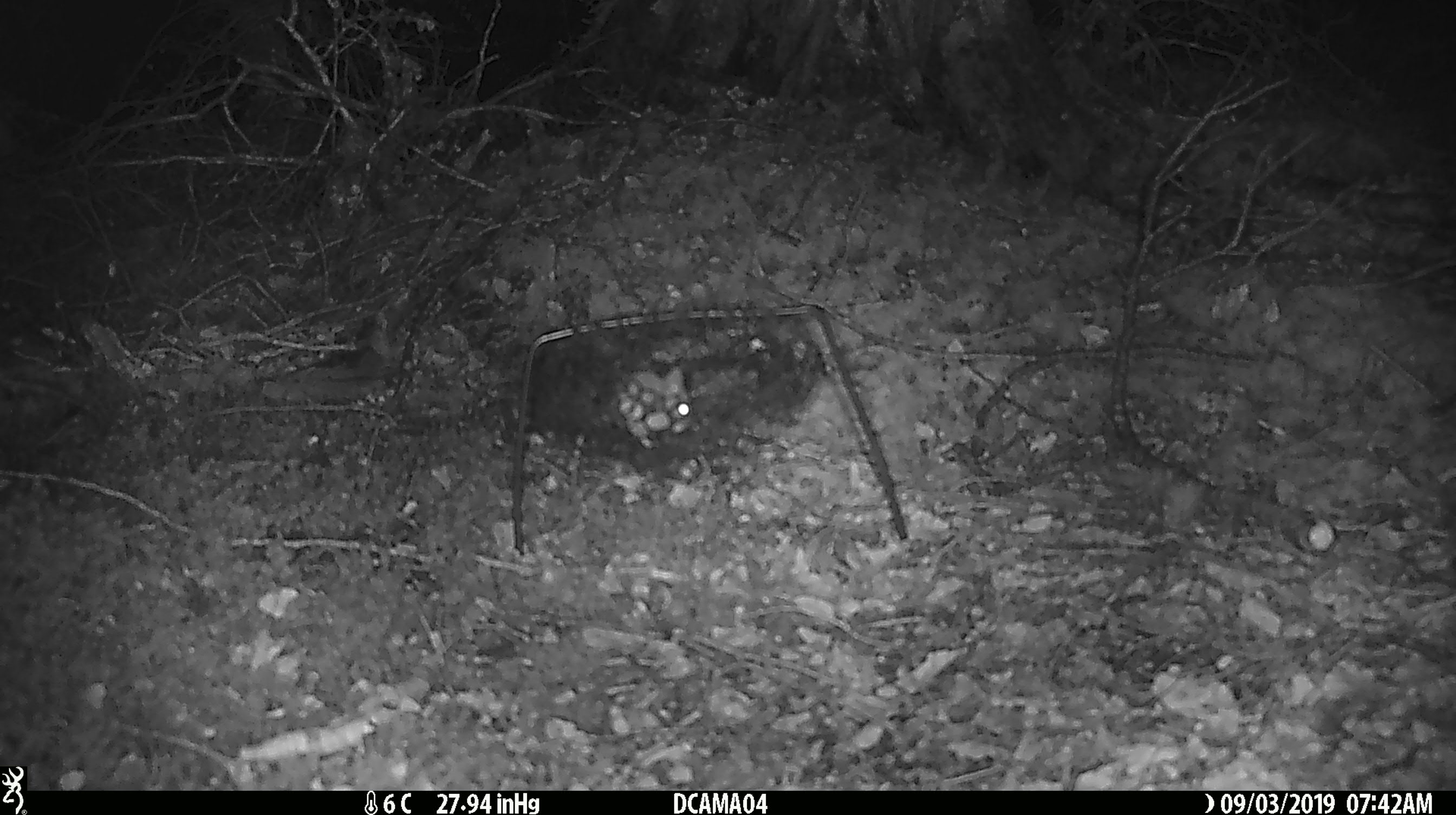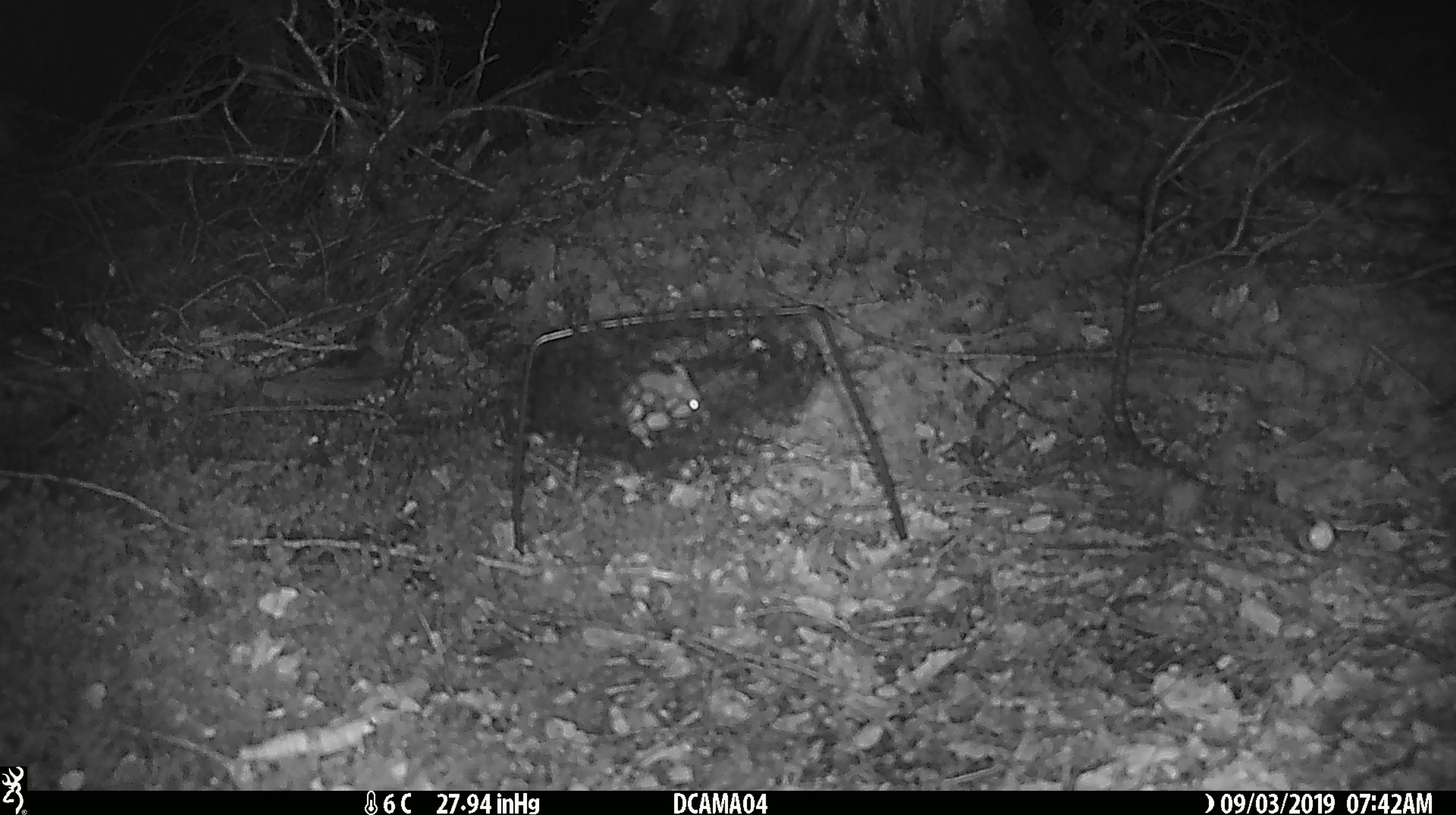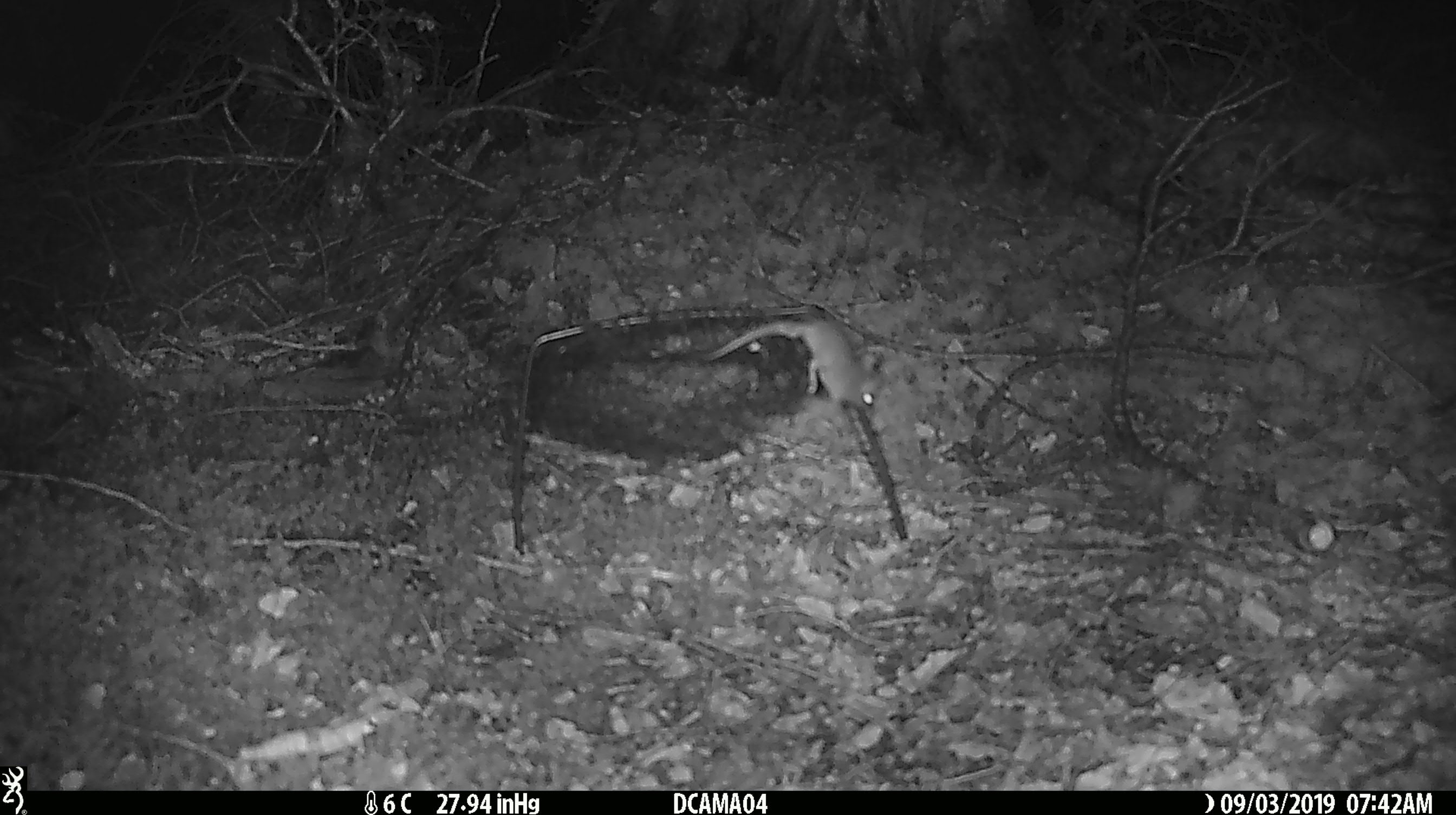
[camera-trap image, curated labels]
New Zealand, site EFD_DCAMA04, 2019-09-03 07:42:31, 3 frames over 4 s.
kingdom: Animalia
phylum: Chordata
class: Mammalia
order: Rodentia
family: Muridae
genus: Mus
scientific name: Mus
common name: mouse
Mouse (Mus).